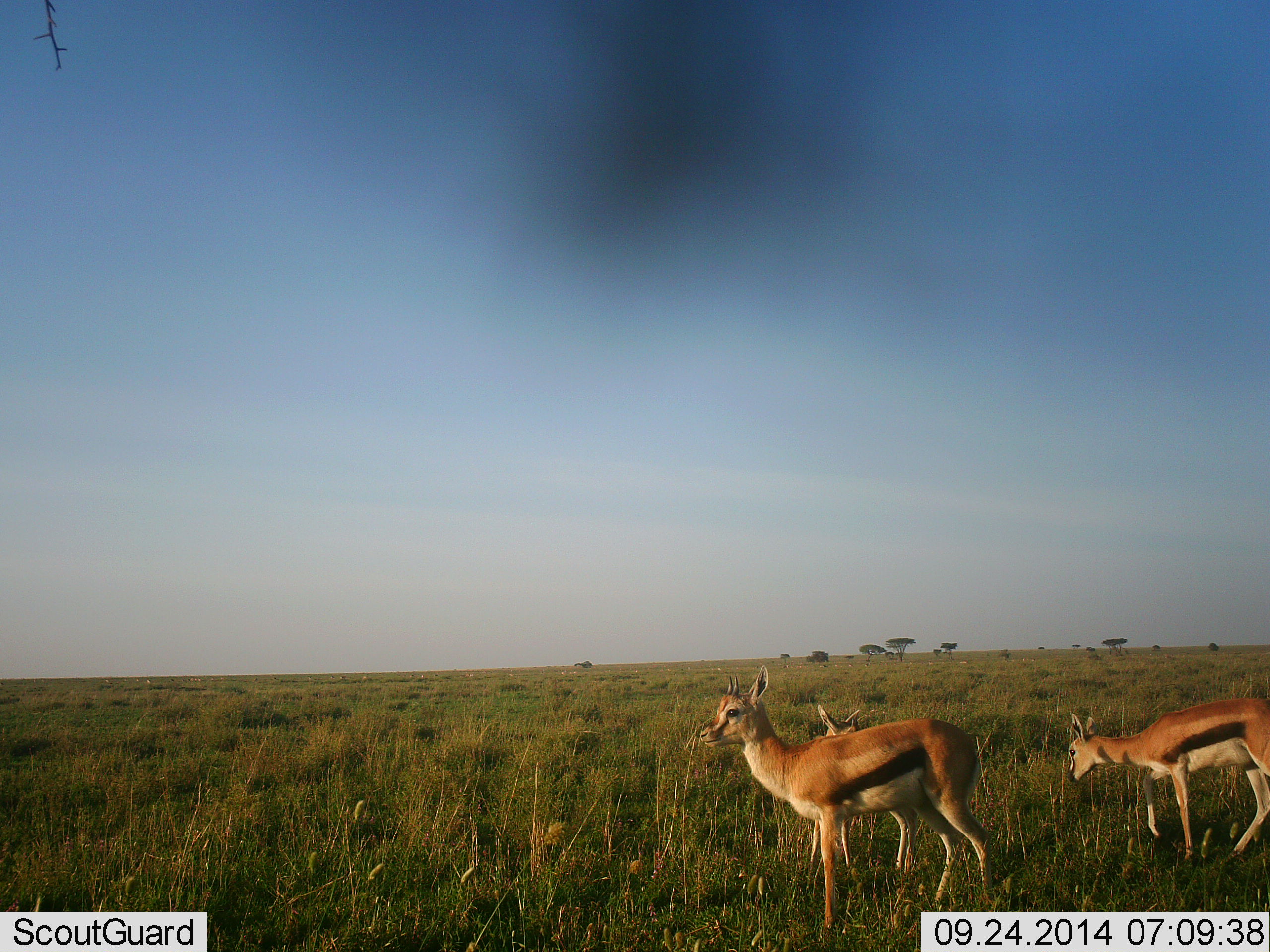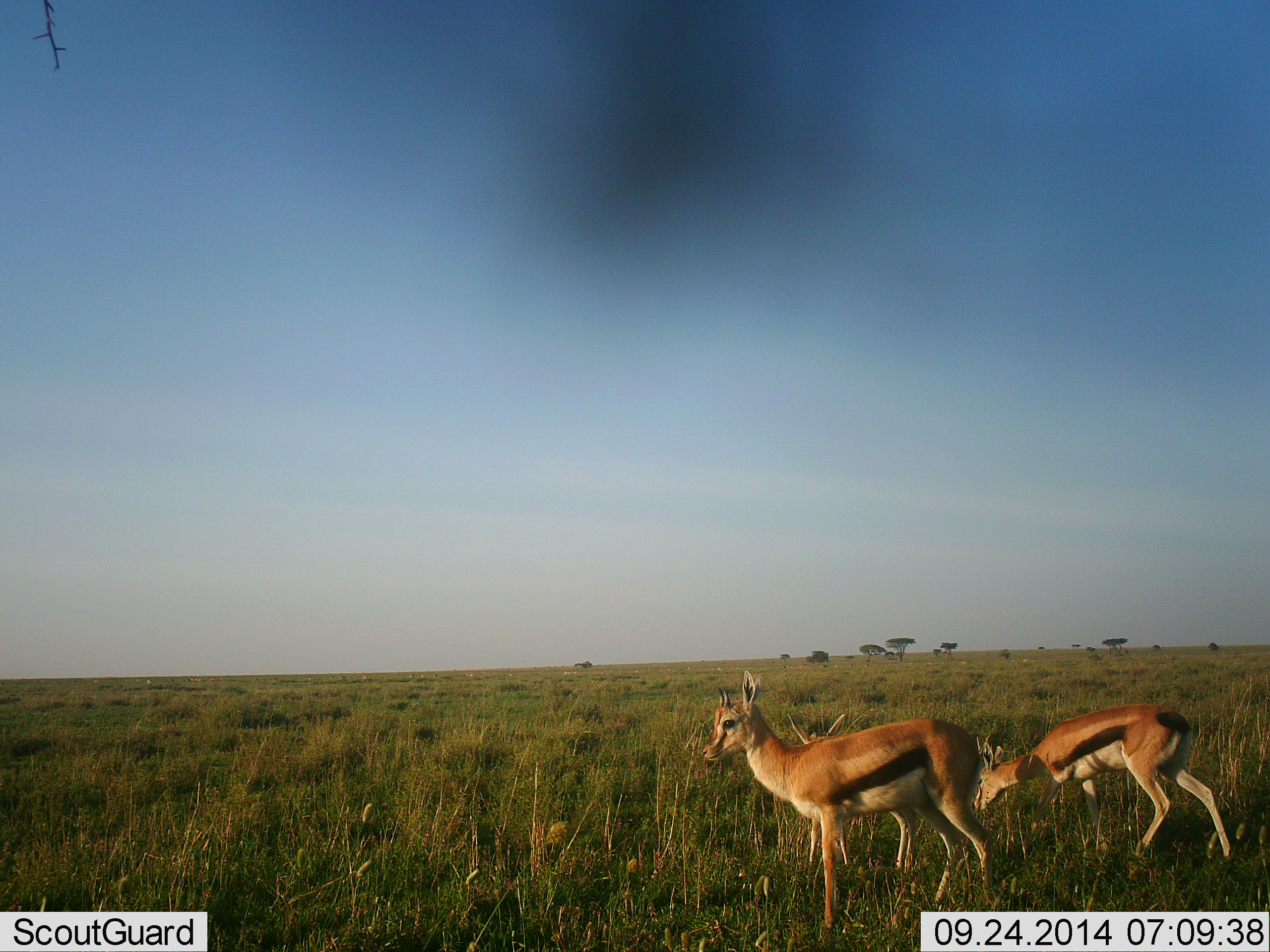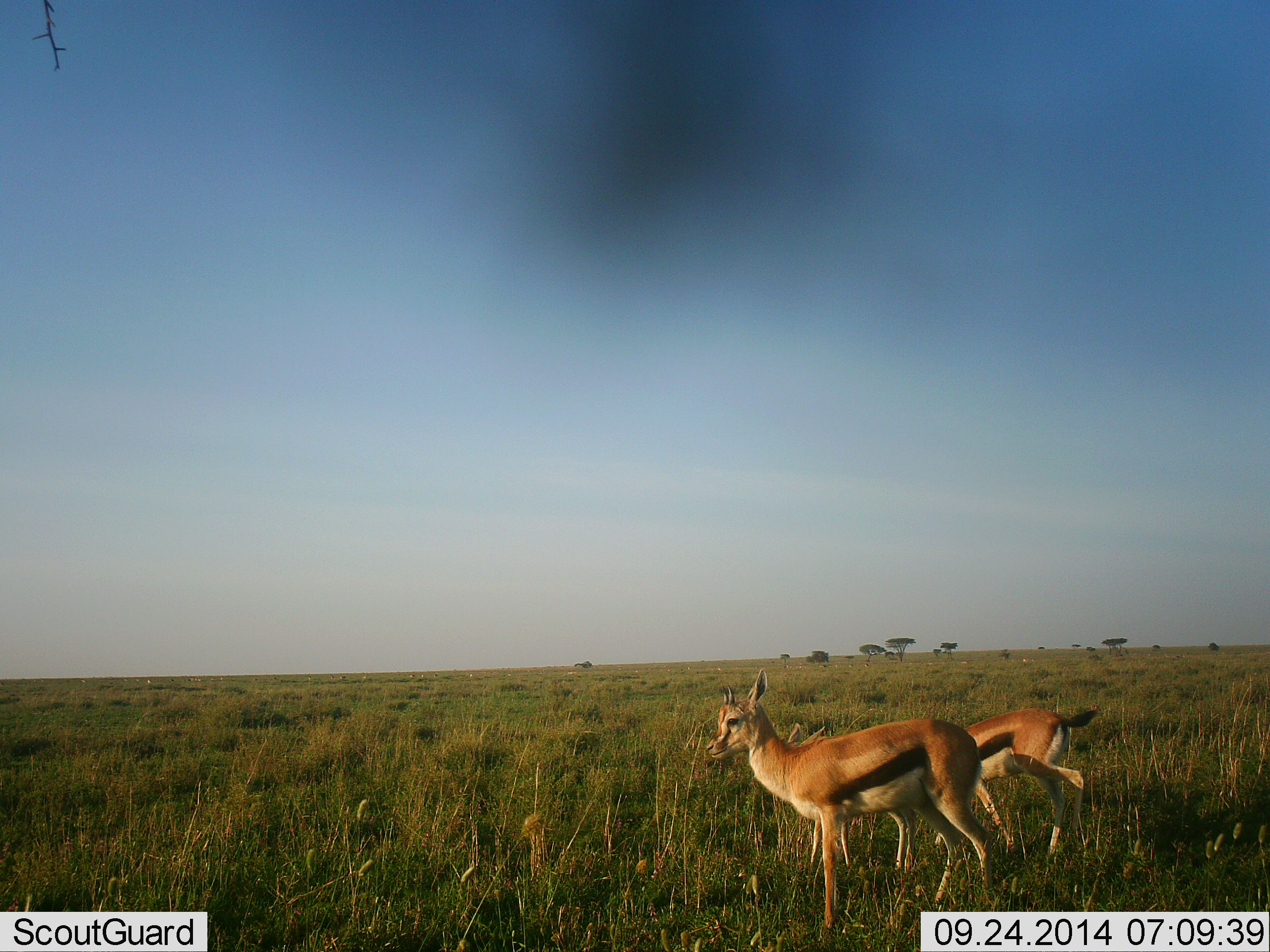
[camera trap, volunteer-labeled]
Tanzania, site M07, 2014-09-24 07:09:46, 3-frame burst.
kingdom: Animalia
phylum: Chordata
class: Mammalia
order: Artiodactyla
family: Bovidae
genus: Eudorcas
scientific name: Eudorcas thomsonii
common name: thomson's gazelle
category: gazellethomsons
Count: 3.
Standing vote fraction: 70%.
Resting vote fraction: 0%.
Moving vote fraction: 50%.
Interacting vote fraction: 0%.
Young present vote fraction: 20%.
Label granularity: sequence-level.